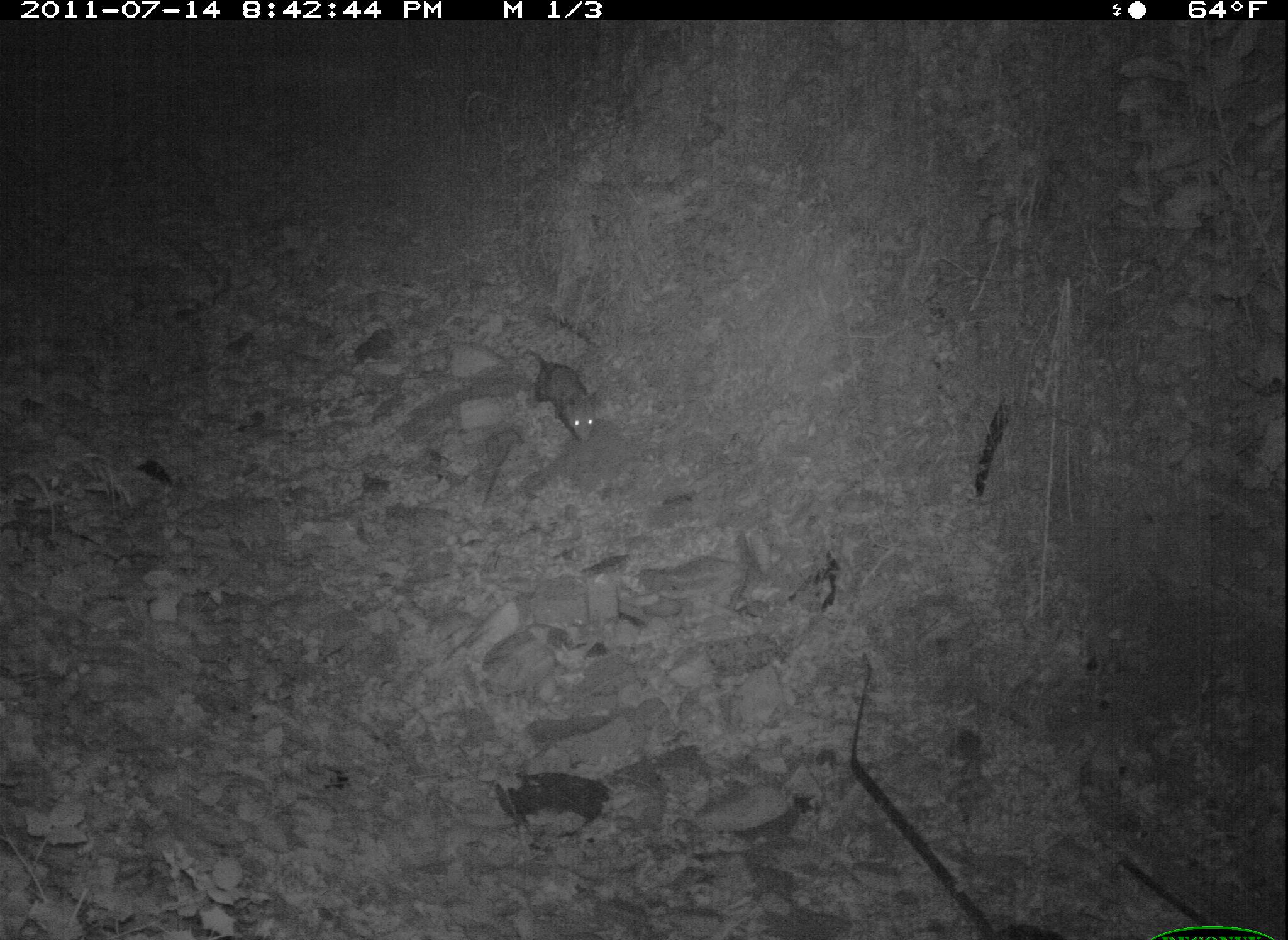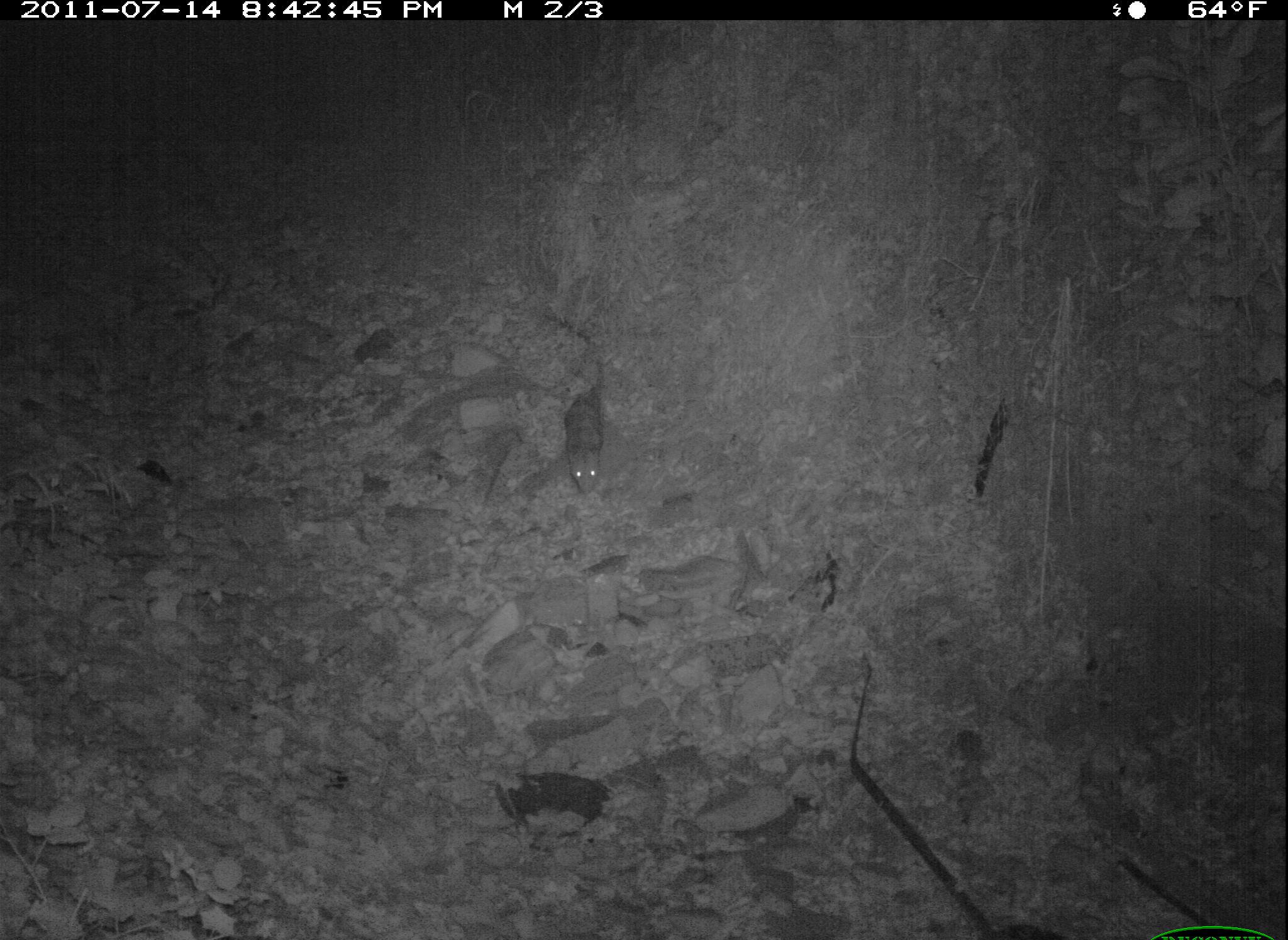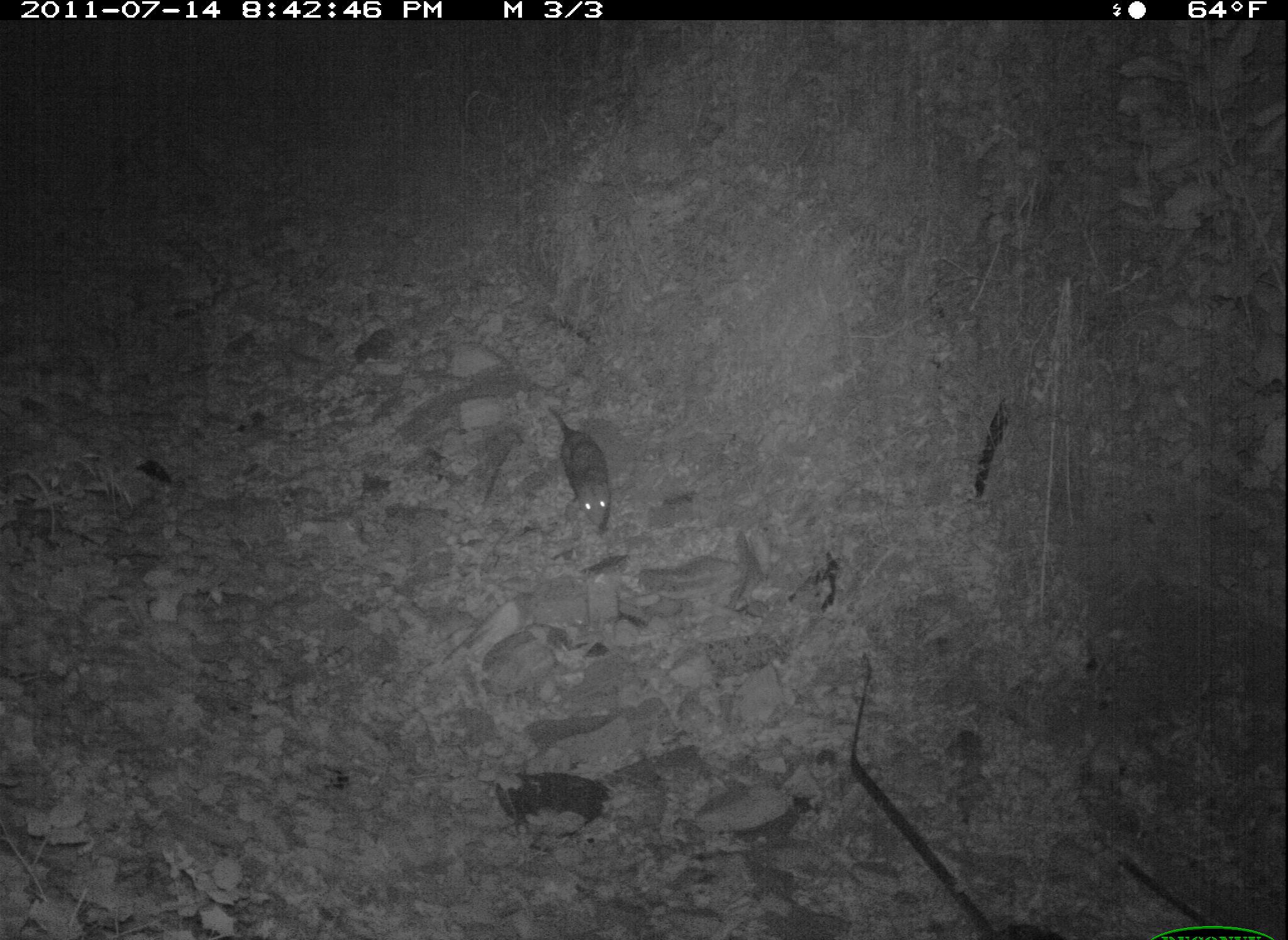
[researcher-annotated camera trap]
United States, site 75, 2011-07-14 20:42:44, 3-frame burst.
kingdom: Animalia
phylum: Chordata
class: Mammalia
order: Didelphimorphia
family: Didelphidae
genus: Didelphis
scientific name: Didelphis virginiana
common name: virginia opossum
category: opossum